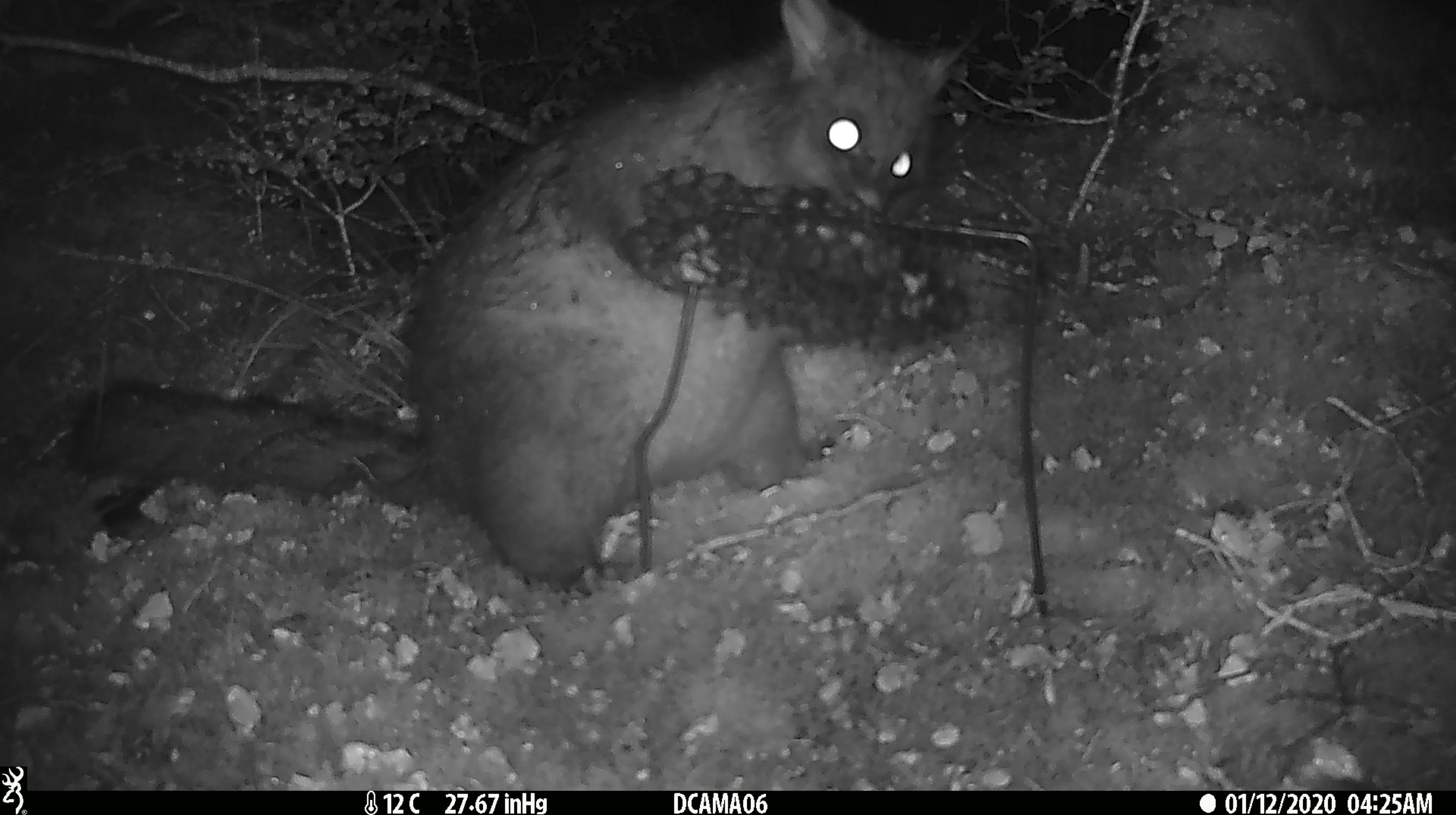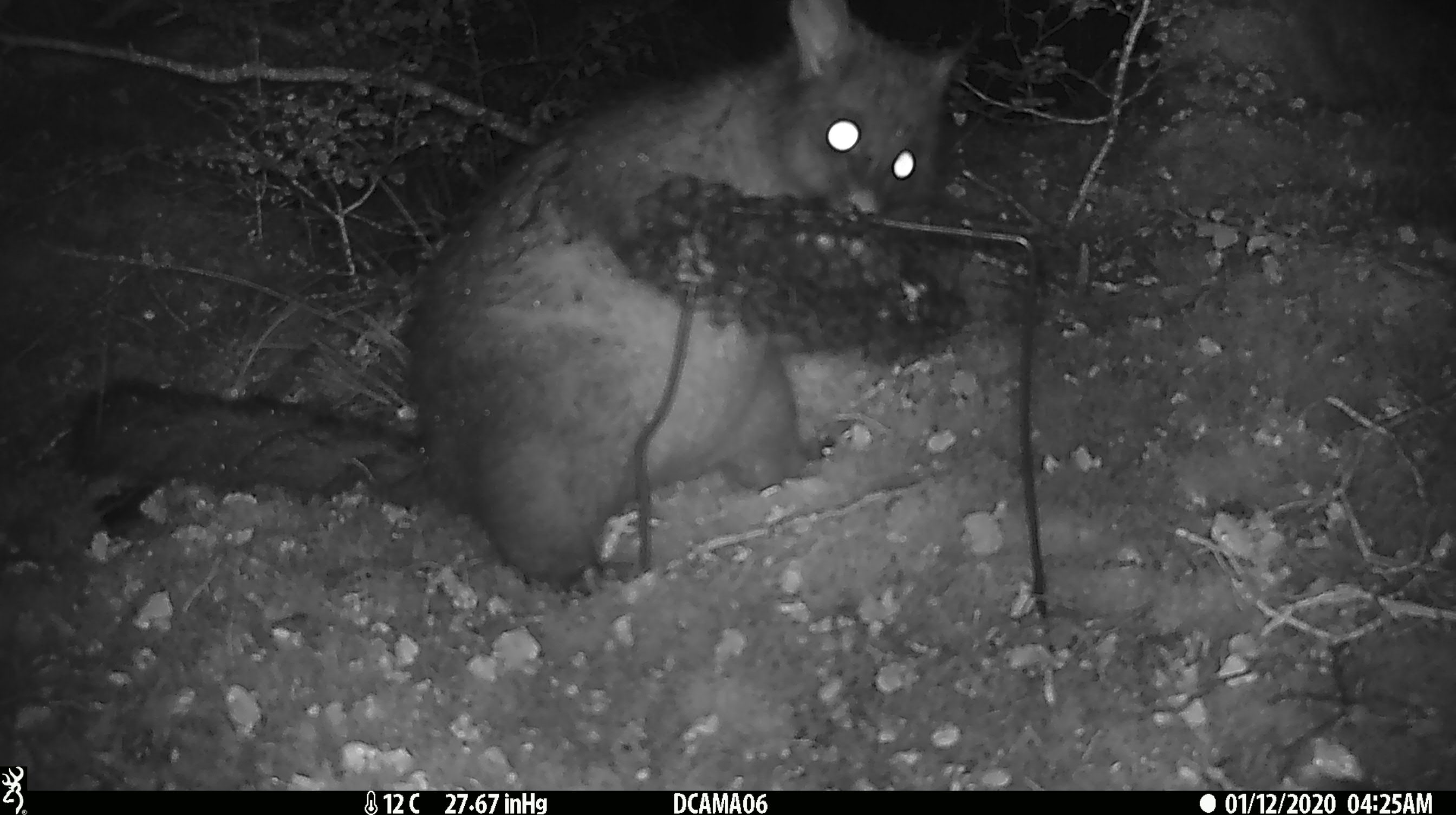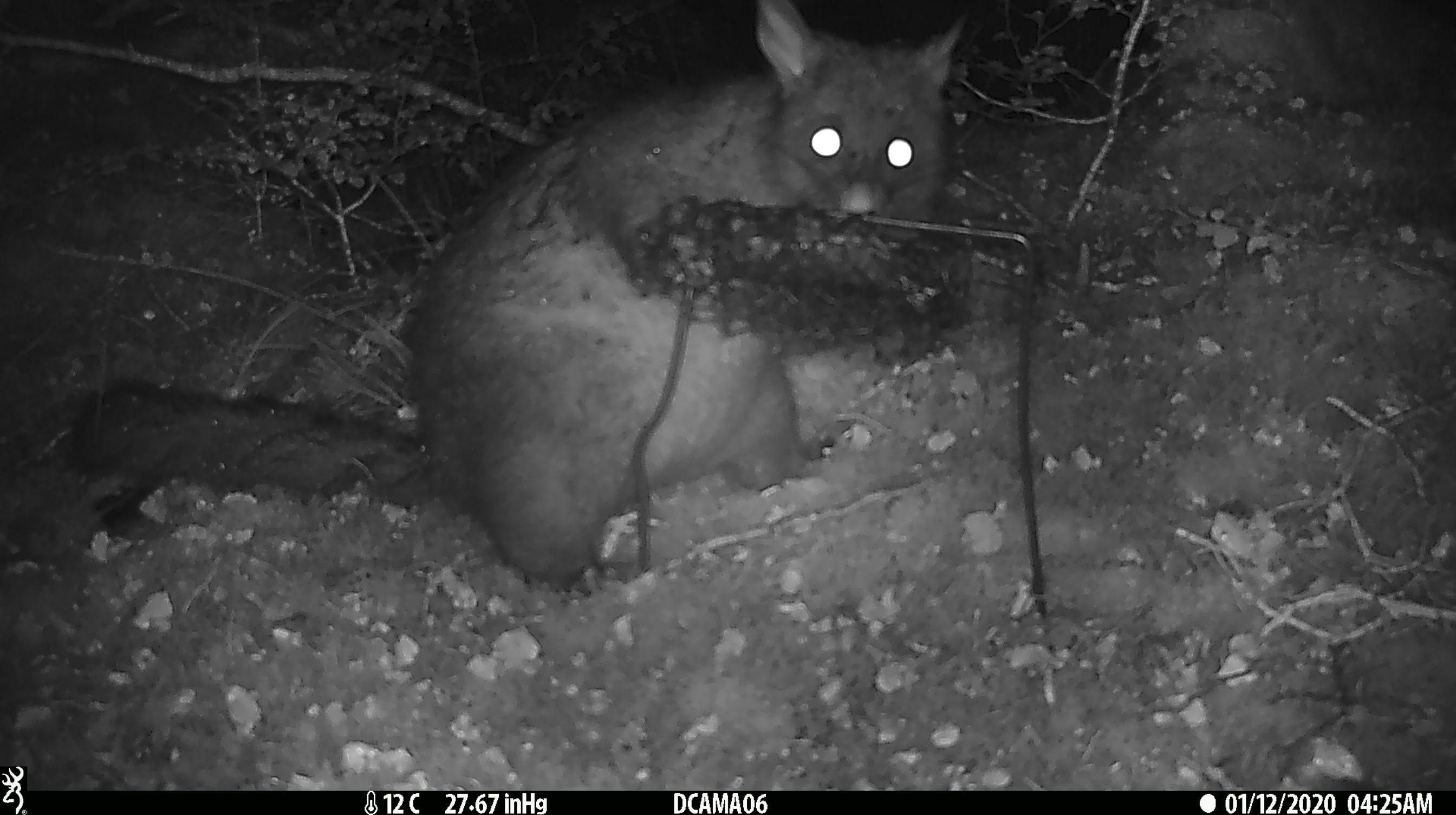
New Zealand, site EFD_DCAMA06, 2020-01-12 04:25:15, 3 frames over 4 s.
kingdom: Animalia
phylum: Chordata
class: Mammalia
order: Diprotodontia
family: Phalangeridae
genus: Trichosurus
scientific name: Trichosurus vulpecula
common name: common brushtail possum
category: possum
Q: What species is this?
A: Possum (common brushtail possum) (Trichosurus vulpecula).